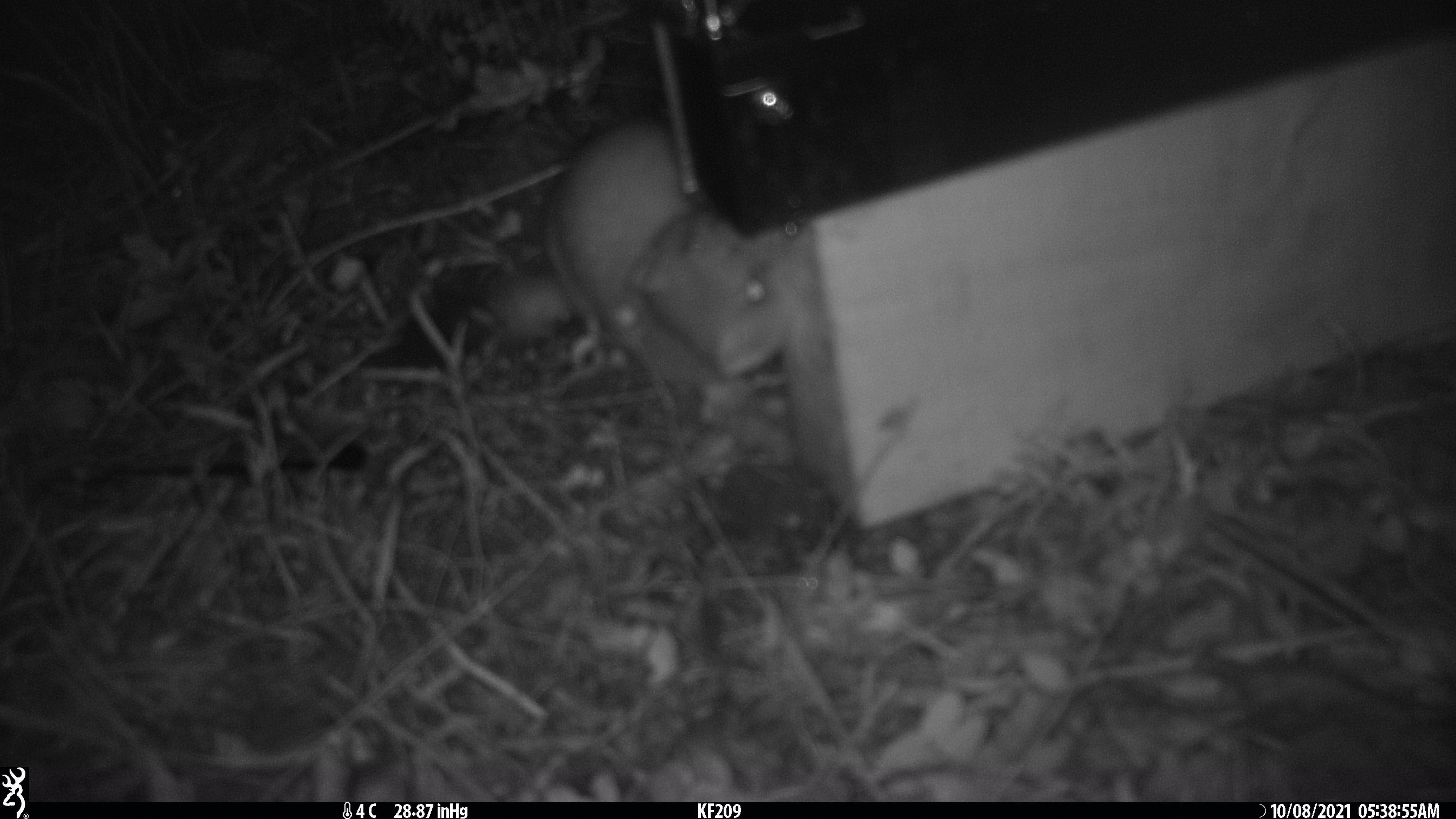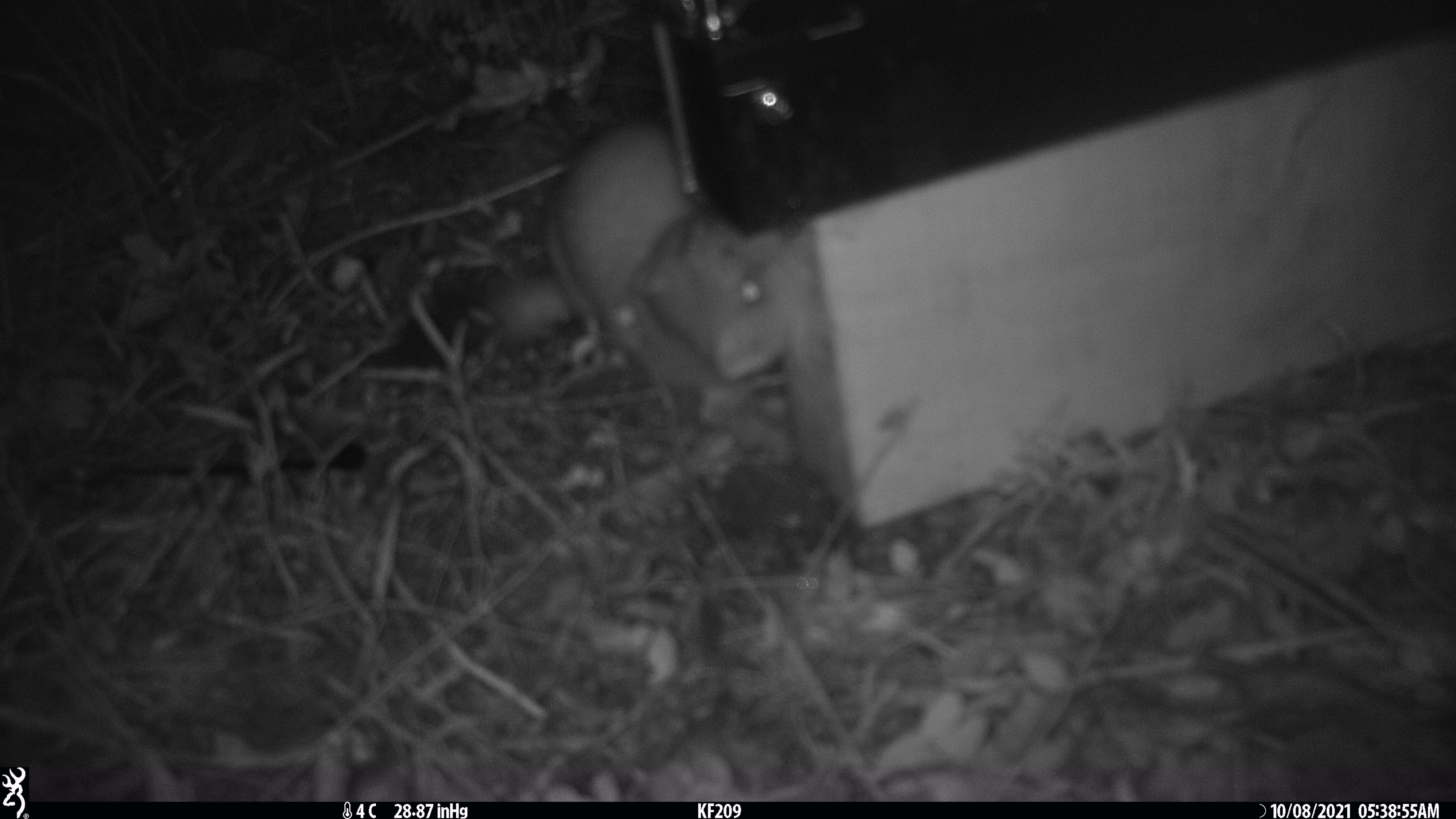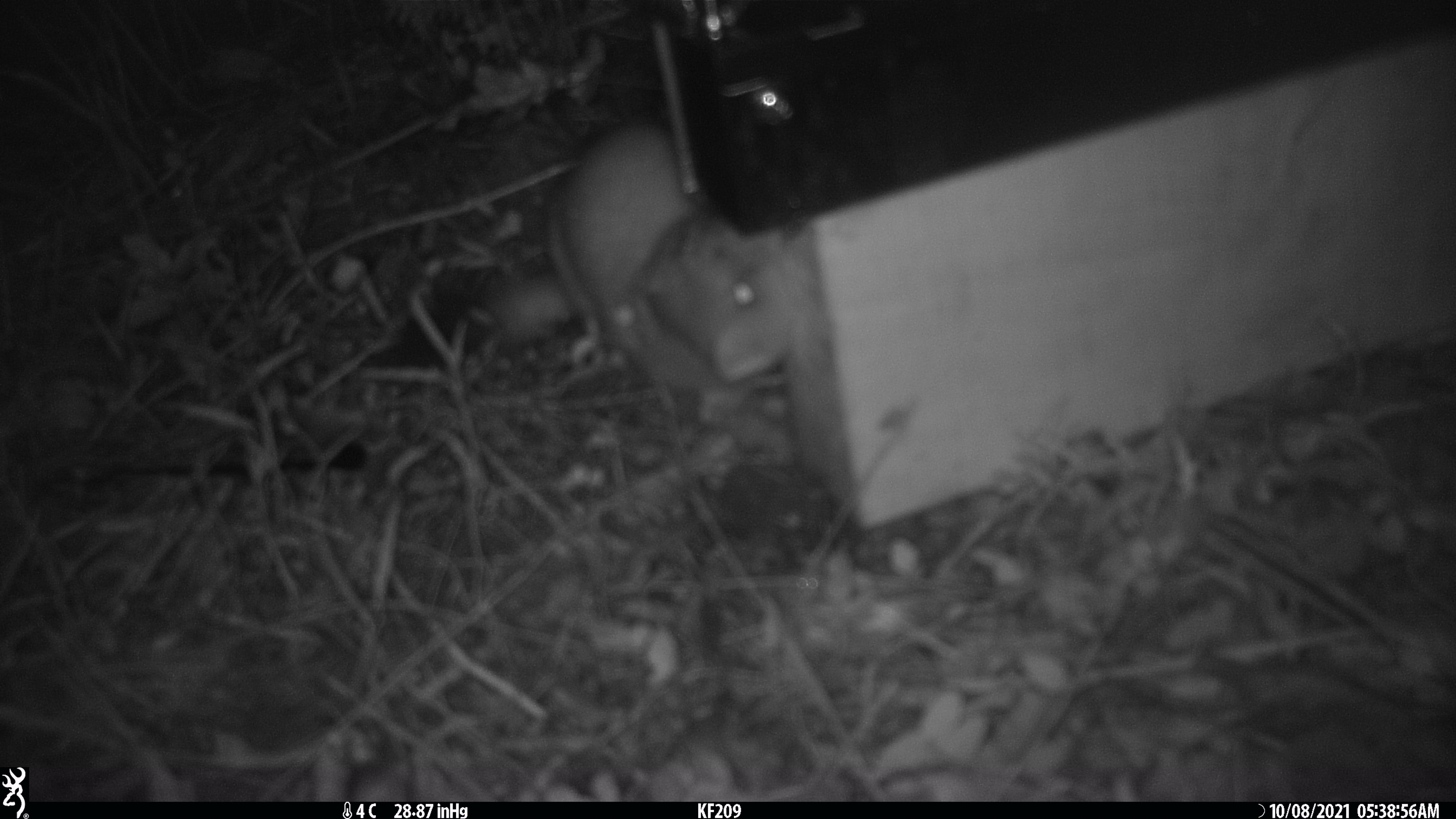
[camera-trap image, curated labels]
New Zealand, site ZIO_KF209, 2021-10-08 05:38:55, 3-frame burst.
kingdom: Animalia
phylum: Chordata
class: Mammalia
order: Carnivora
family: Mustelidae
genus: Mustela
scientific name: Mustela erminea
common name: stoat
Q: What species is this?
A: Stoat (Mustela erminea).